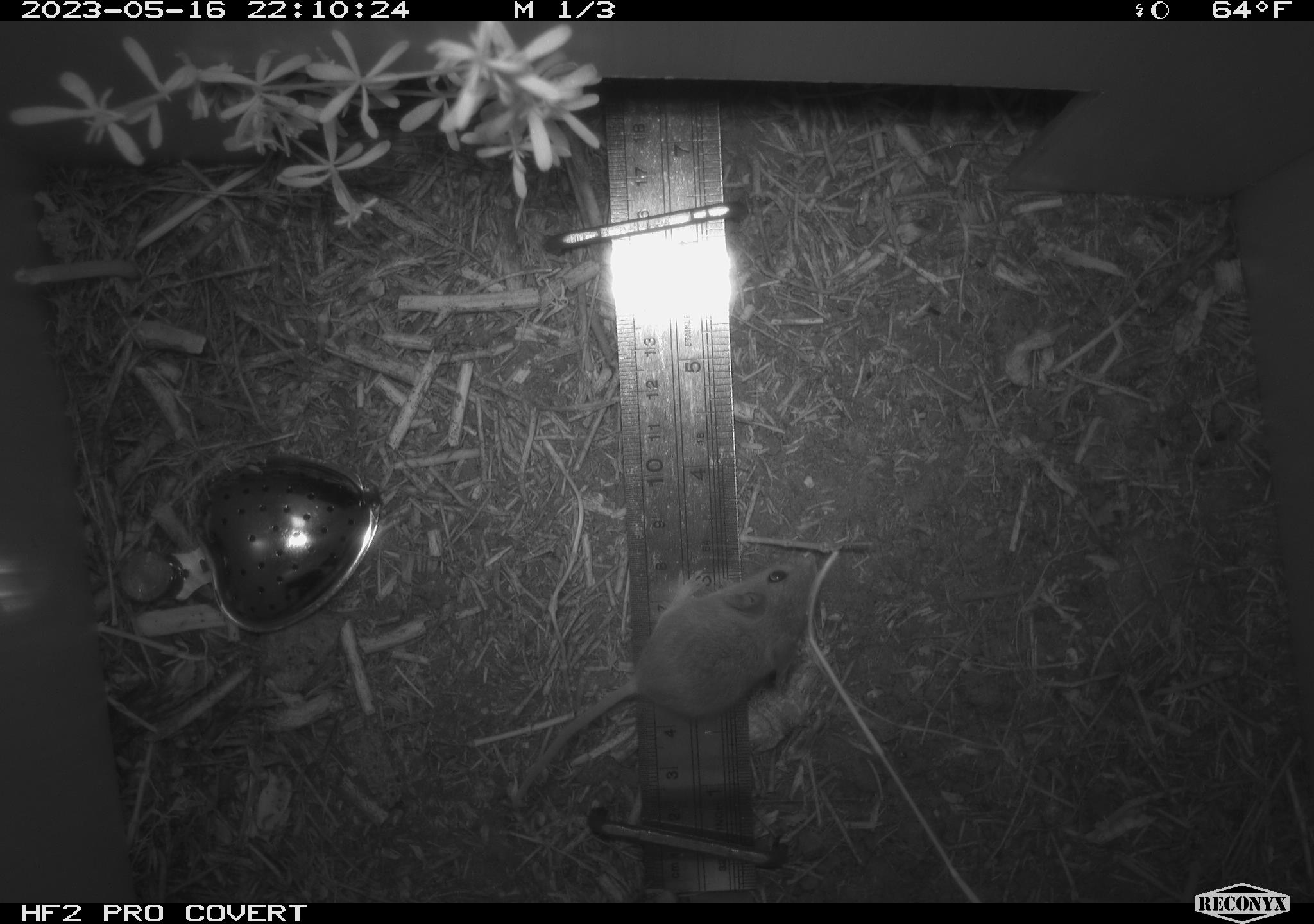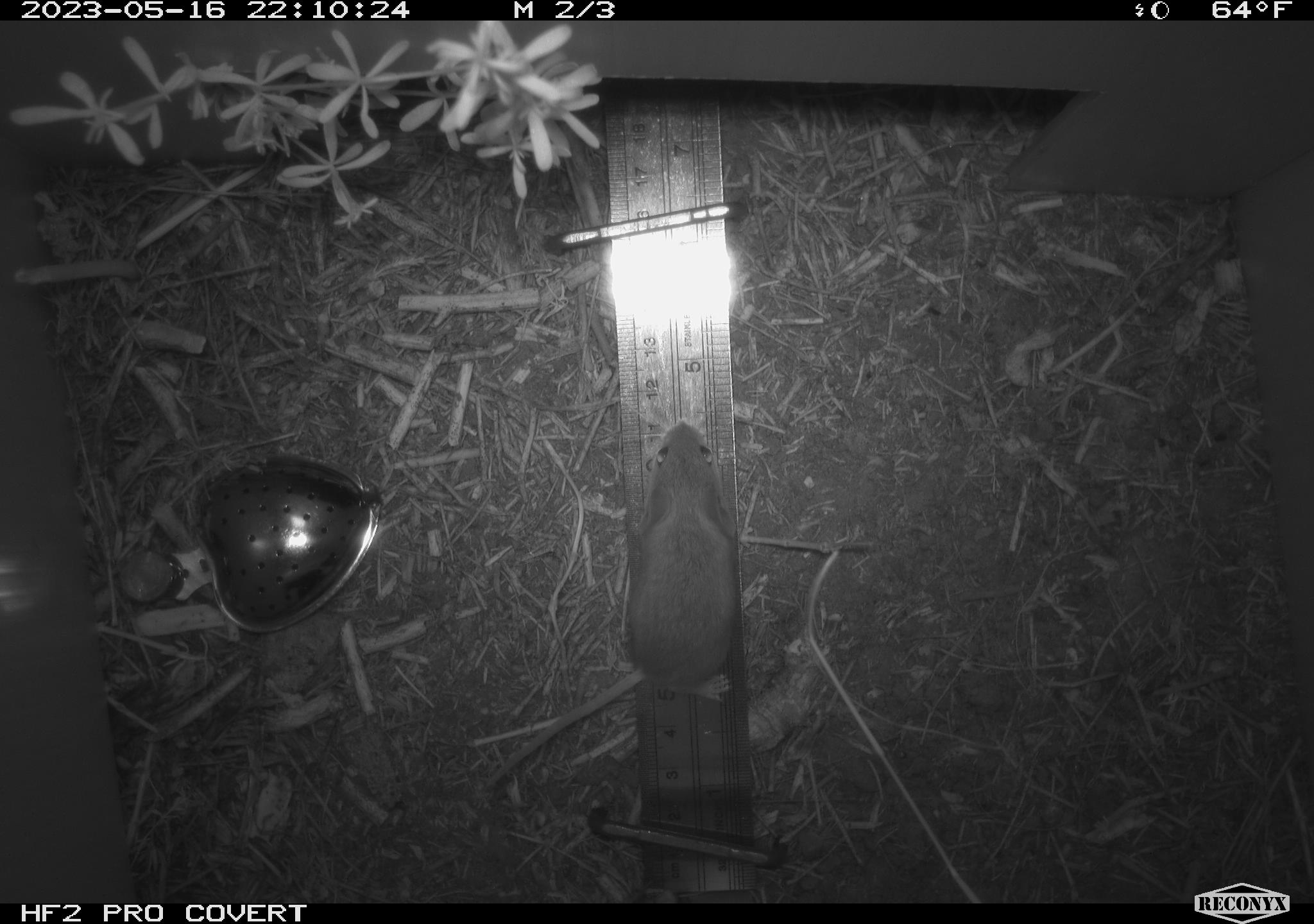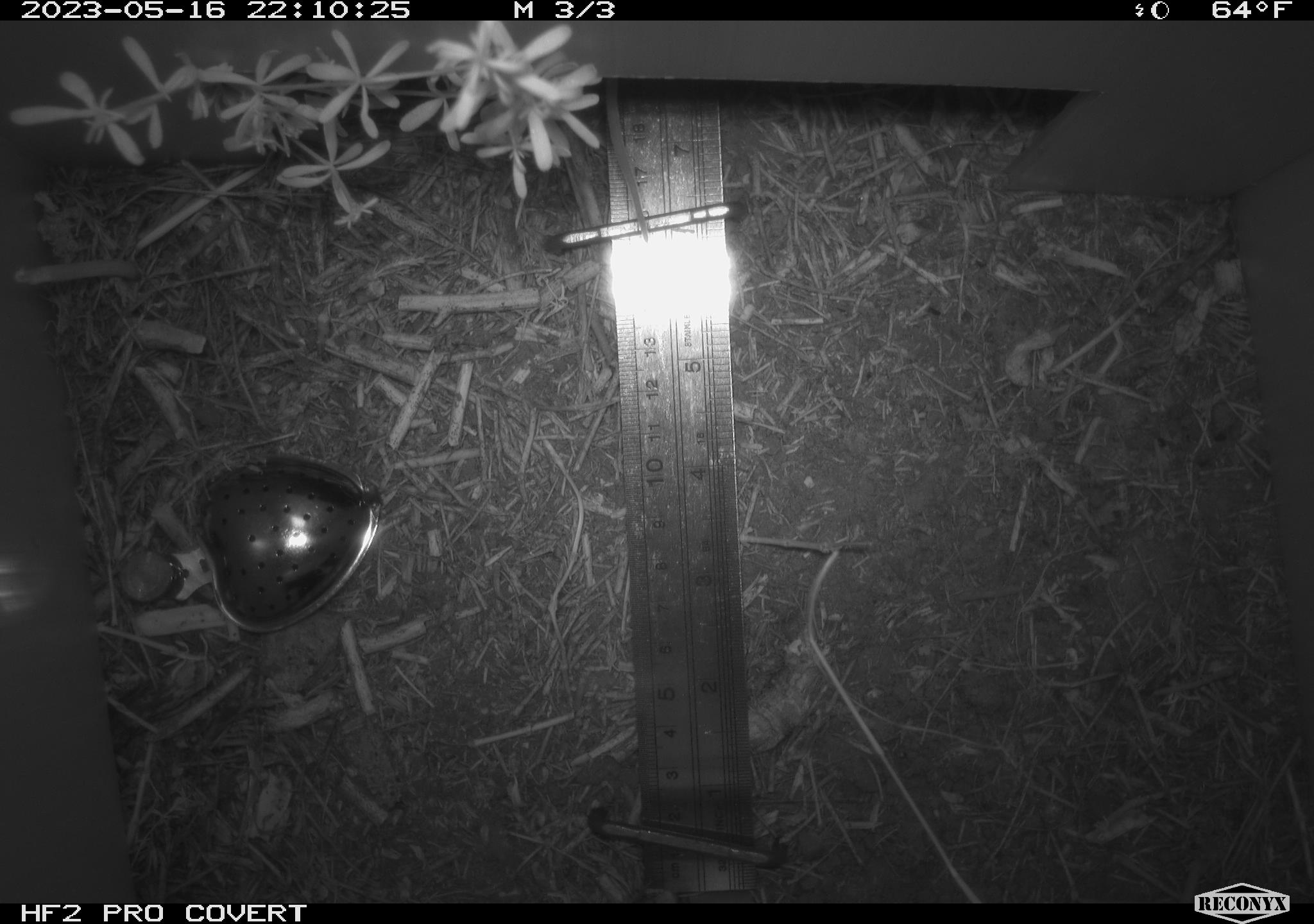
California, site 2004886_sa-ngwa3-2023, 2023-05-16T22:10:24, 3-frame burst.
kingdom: Animalia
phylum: Chordata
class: Mammalia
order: Rodentia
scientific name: Rodentia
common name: mouse species